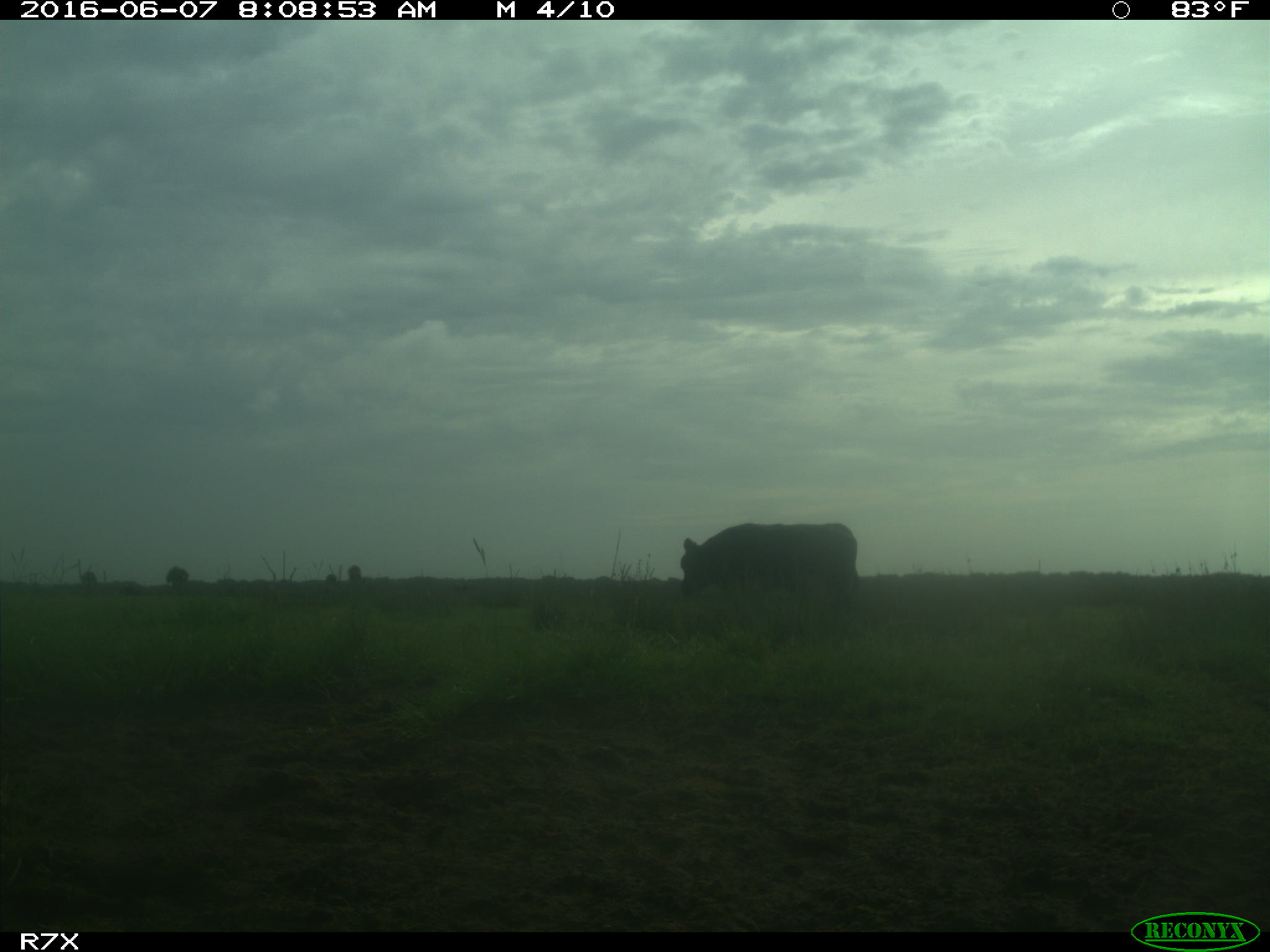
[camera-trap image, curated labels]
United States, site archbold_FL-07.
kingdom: Animalia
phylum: Chordata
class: Mammalia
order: Artiodactyla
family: Bovidae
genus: Bos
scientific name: Bos taurus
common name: domestic cow